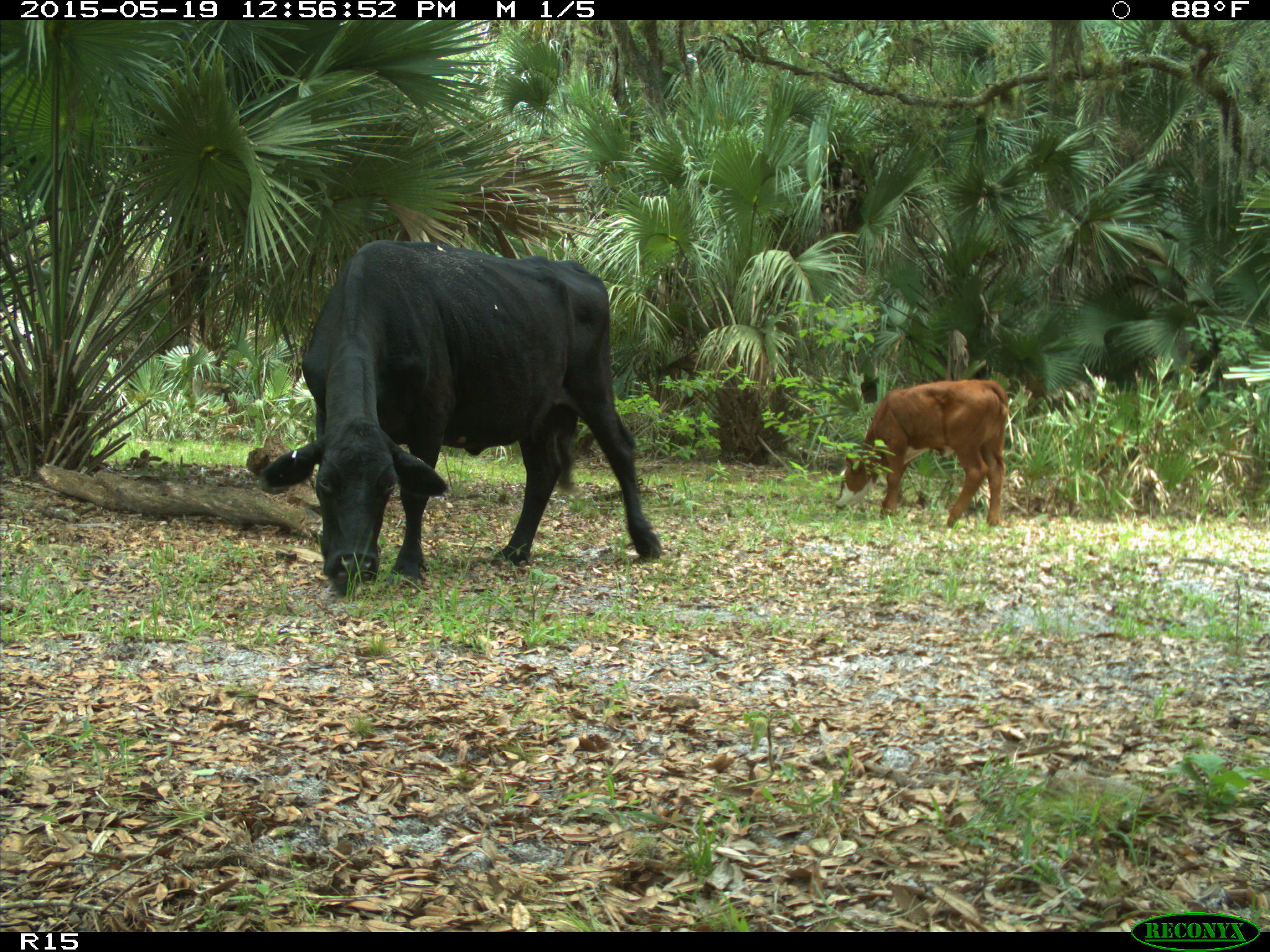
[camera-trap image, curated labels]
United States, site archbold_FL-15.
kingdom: Animalia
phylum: Chordata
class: Mammalia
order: Artiodactyla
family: Bovidae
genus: Bos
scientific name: Bos taurus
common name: domestic cow